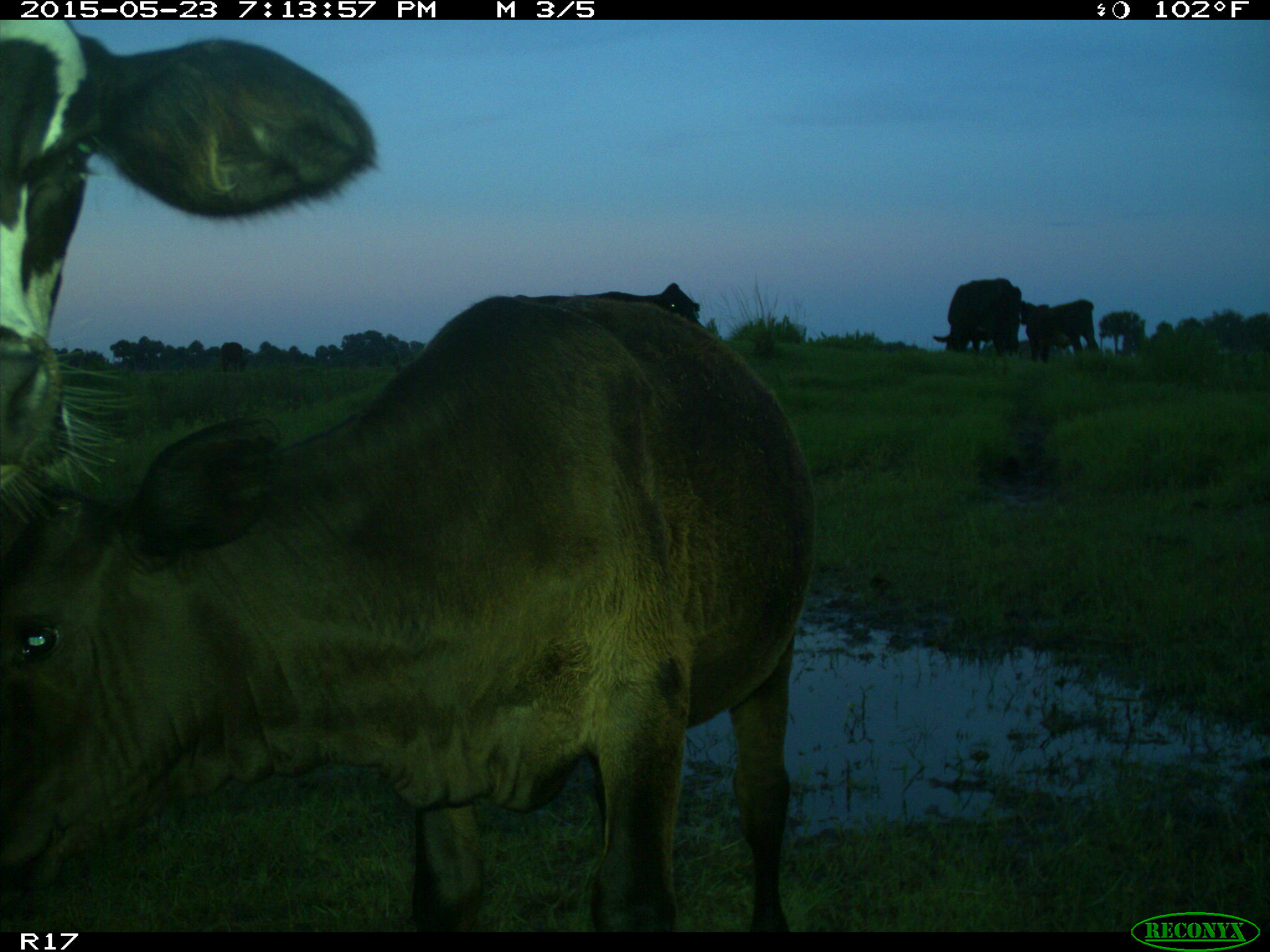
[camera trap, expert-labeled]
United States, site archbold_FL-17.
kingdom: Animalia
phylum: Chordata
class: Mammalia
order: Artiodactyla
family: Bovidae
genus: Bos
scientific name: Bos taurus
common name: domestic cow